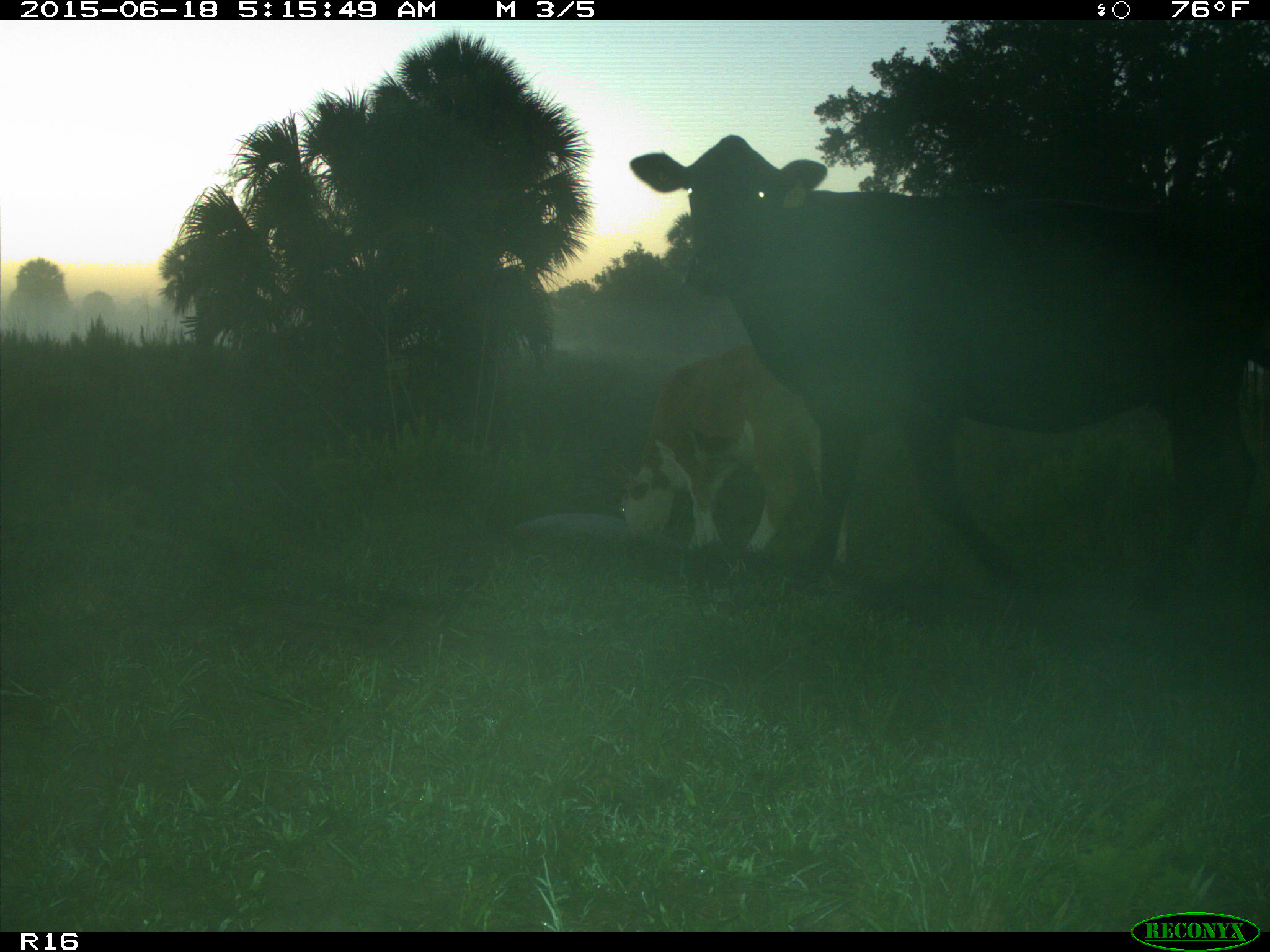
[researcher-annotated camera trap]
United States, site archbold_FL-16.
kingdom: Animalia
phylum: Chordata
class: Mammalia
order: Artiodactyla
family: Bovidae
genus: Bos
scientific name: Bos taurus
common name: domestic cow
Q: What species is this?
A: Bos taurus (domestic cow).